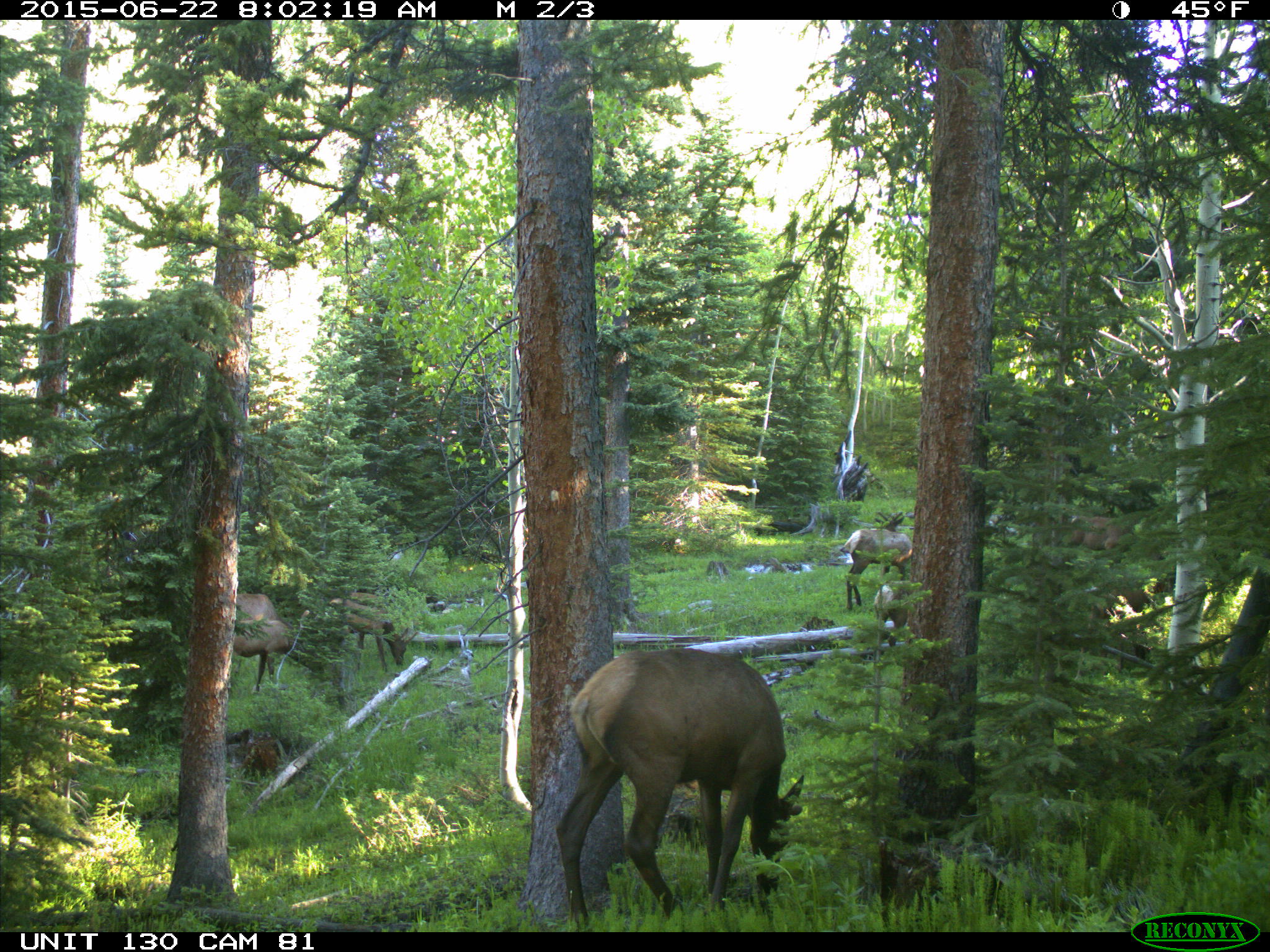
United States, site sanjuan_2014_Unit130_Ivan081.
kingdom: Animalia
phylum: Chordata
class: Mammalia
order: Artiodactyla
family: Cervidae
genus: Cervus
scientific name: Cervus elaphus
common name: red deer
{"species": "Cervus elaphus (red deer)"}